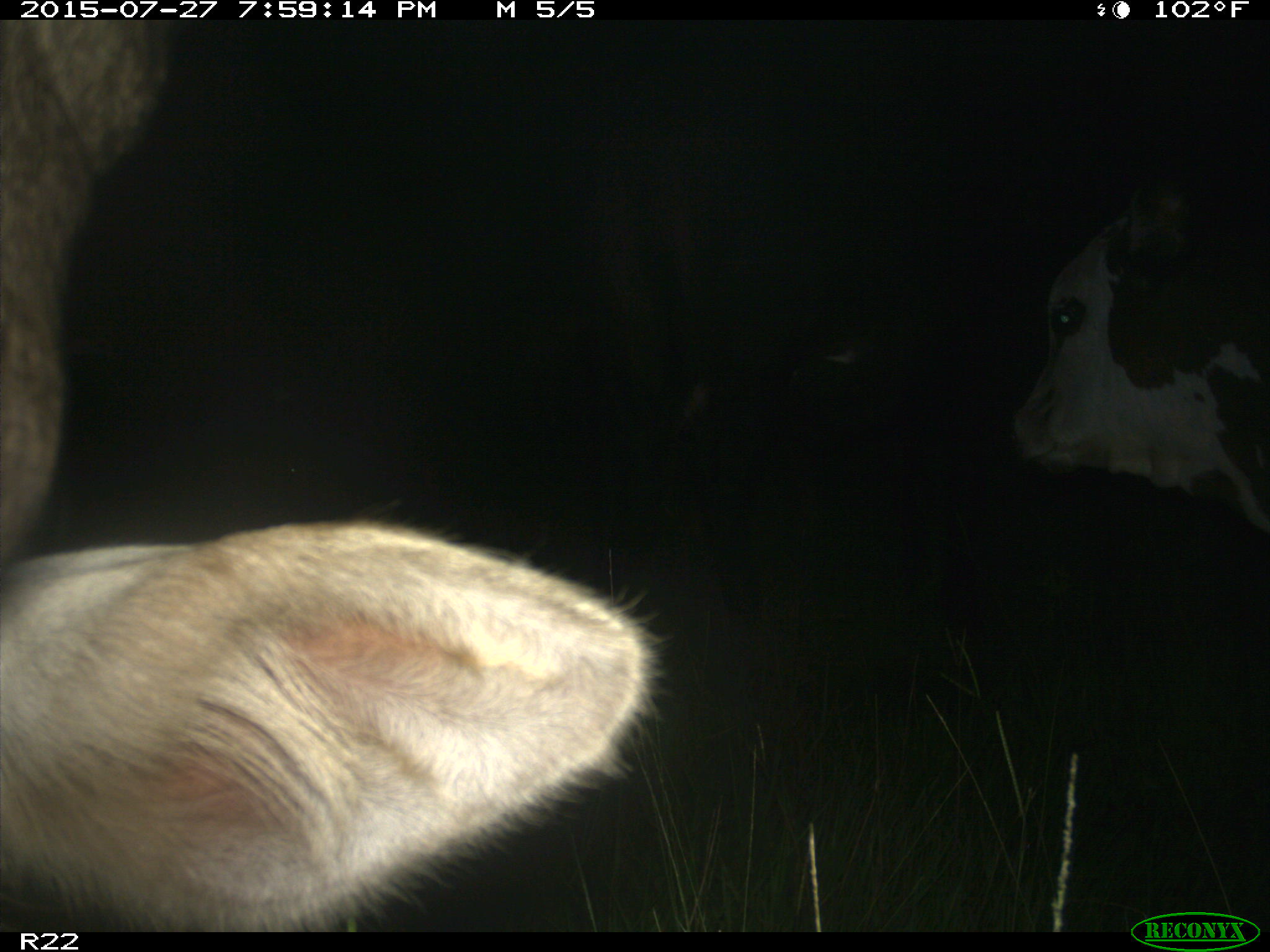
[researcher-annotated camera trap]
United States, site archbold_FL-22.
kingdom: Animalia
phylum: Chordata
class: Mammalia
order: Artiodactyla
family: Bovidae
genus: Bos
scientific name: Bos taurus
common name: domestic cow